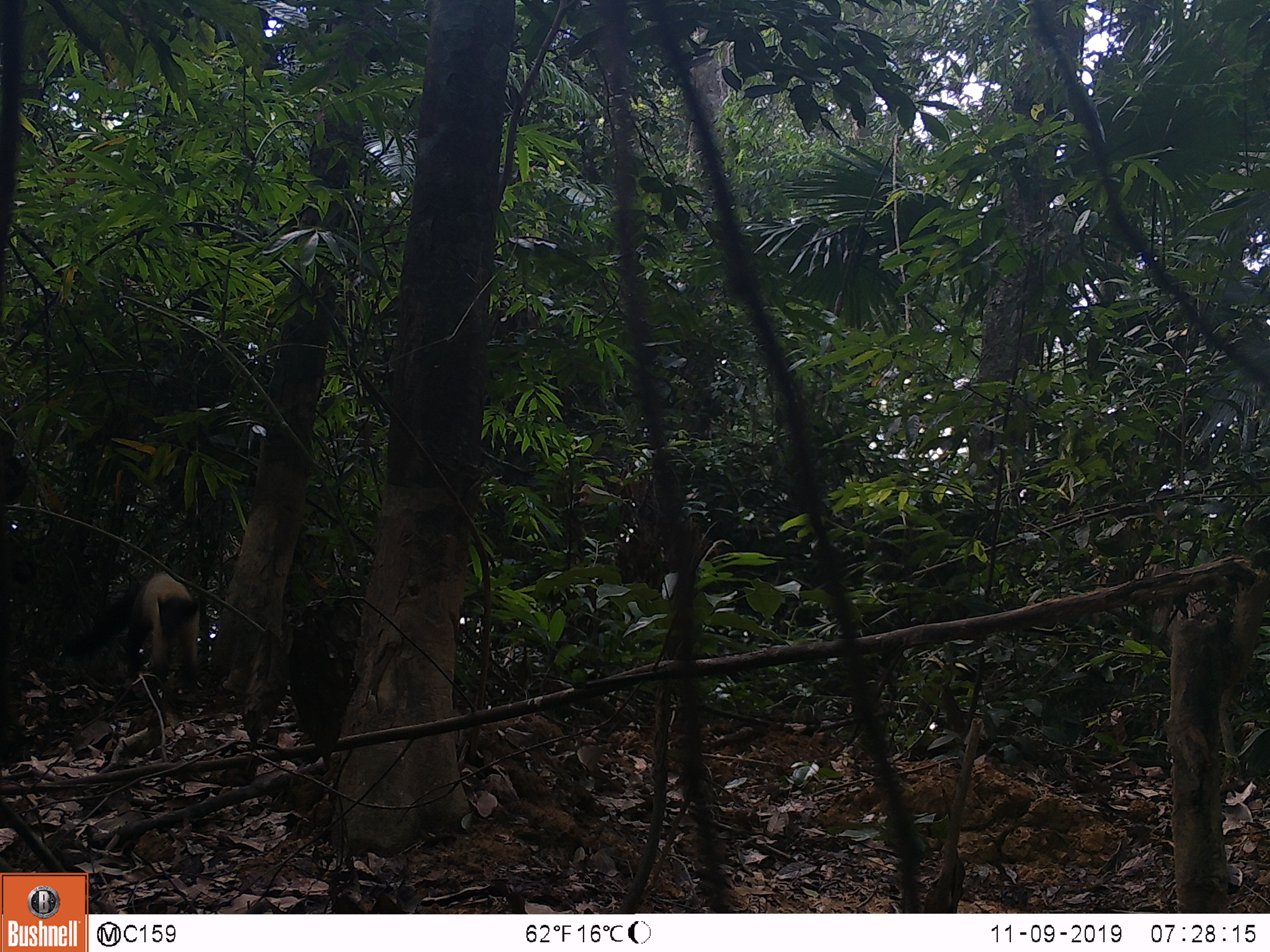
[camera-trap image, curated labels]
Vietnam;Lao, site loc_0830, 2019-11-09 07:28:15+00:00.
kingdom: Animalia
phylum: Chordata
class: Mammalia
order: Carnivora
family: Mustelidae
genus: Martes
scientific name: Martes flavigula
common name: yellow-throated marten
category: yellow throated marten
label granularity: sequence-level